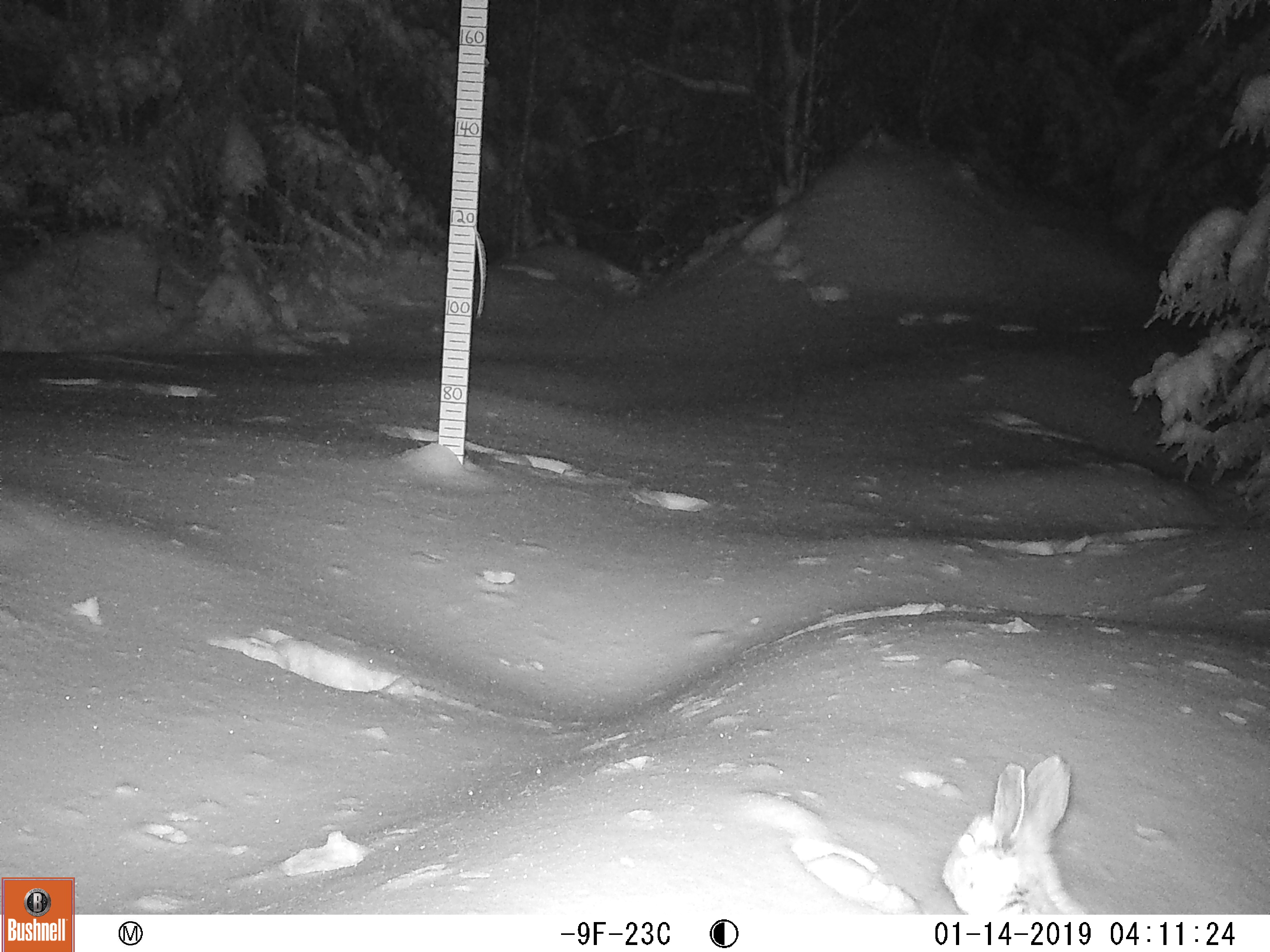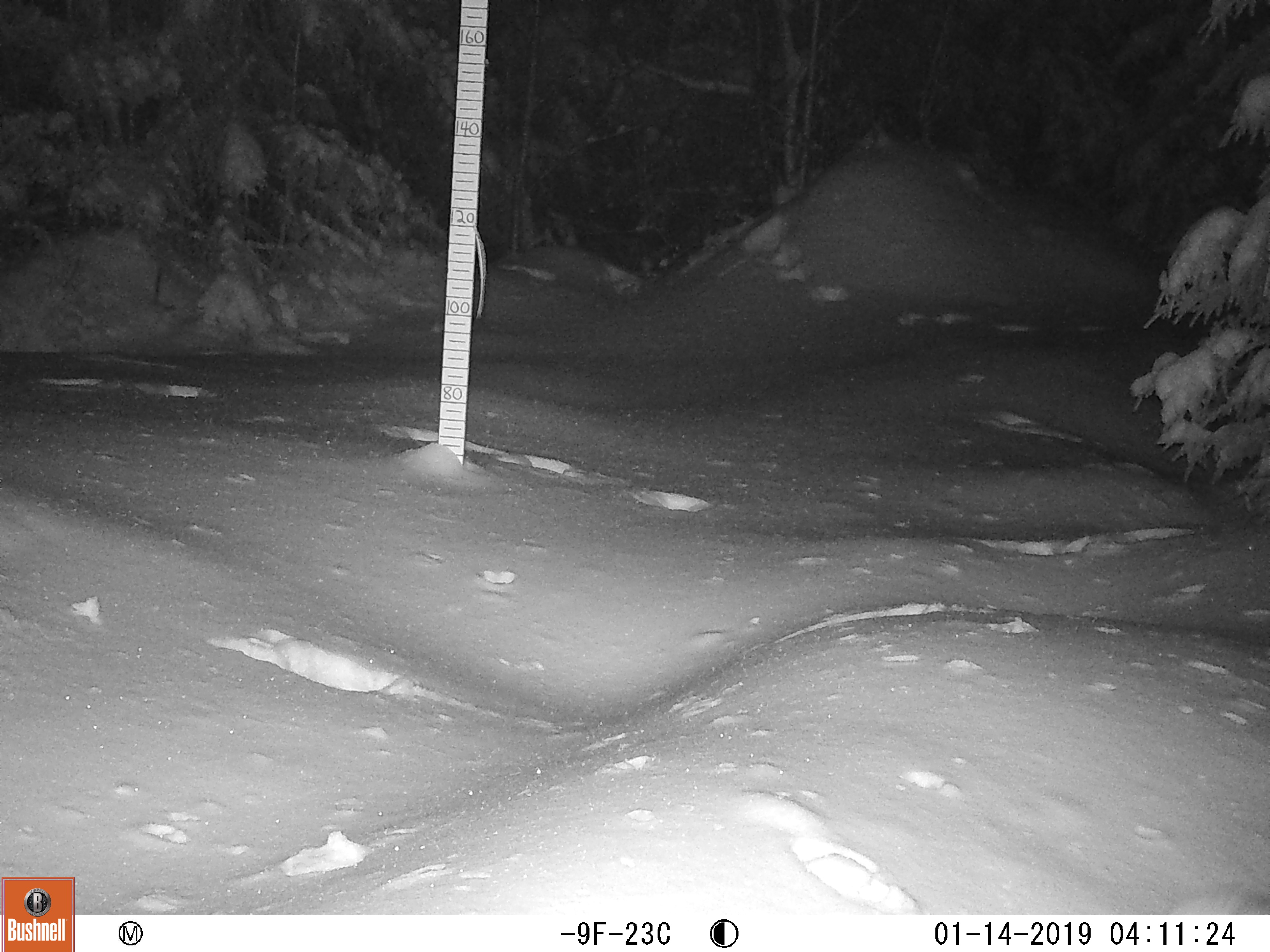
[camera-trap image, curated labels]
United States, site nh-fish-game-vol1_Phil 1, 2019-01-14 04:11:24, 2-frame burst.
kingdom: Animalia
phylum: Chordata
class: Mammalia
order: Lagomorpha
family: Leporidae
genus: Lepus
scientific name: Lepus americanus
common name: snowshoe hare